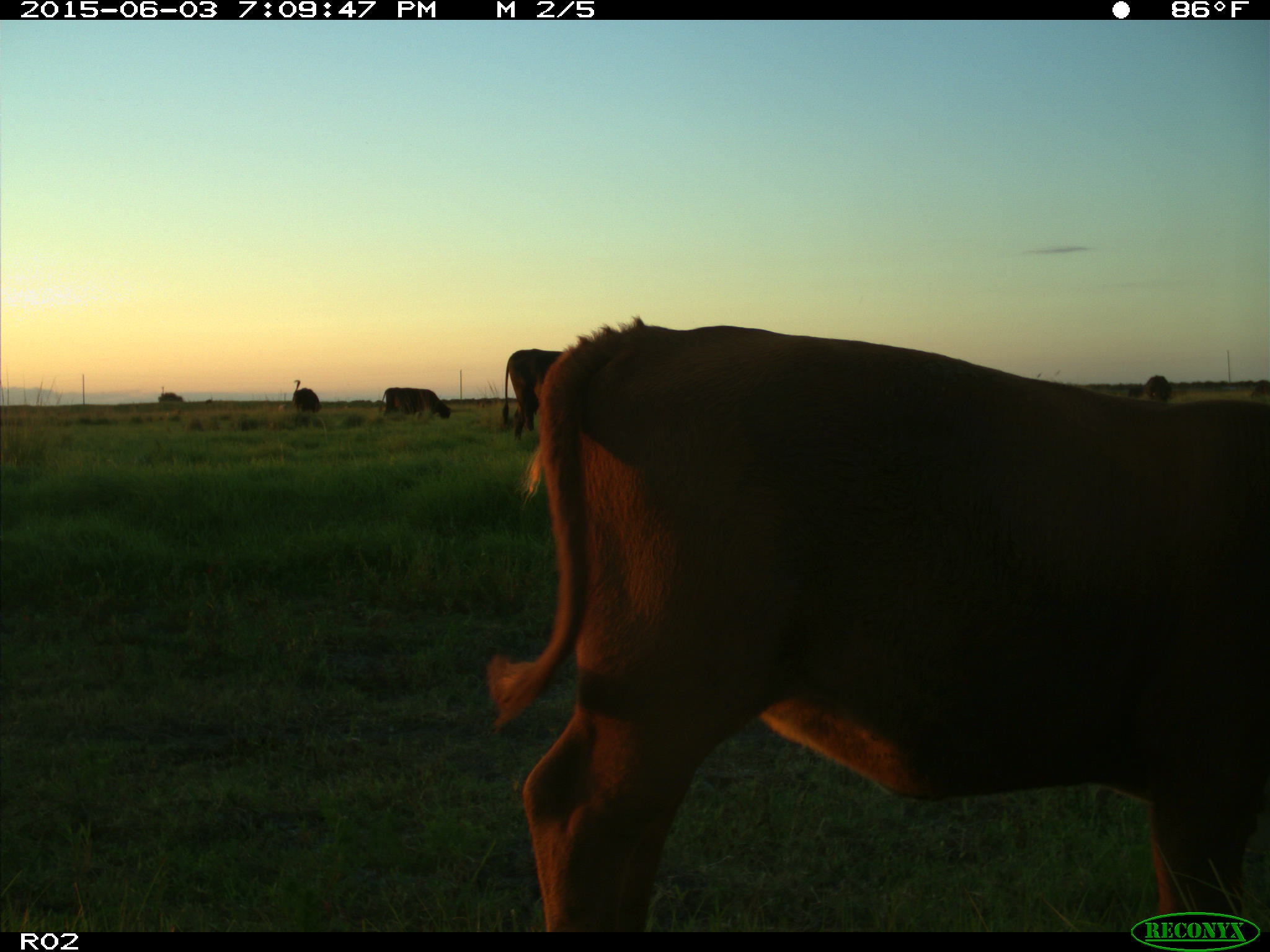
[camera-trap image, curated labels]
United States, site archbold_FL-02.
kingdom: Animalia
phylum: Chordata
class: Mammalia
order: Artiodactyla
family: Bovidae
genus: Bos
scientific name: Bos taurus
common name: domestic cow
Bos taurus (domestic cow).